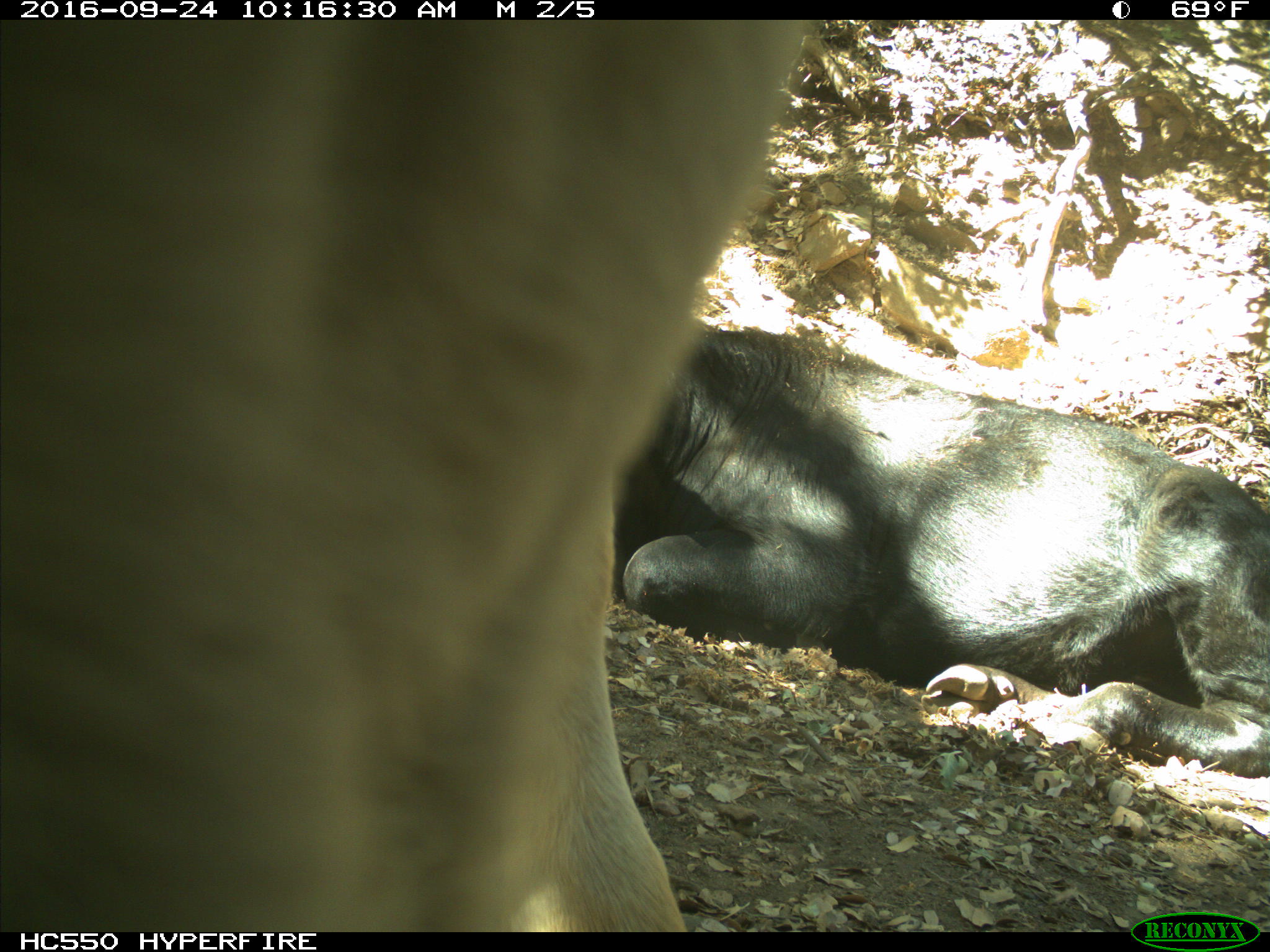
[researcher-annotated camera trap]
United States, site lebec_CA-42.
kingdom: Animalia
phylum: Chordata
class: Mammalia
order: Artiodactyla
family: Bovidae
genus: Bos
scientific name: Bos taurus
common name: domestic cow